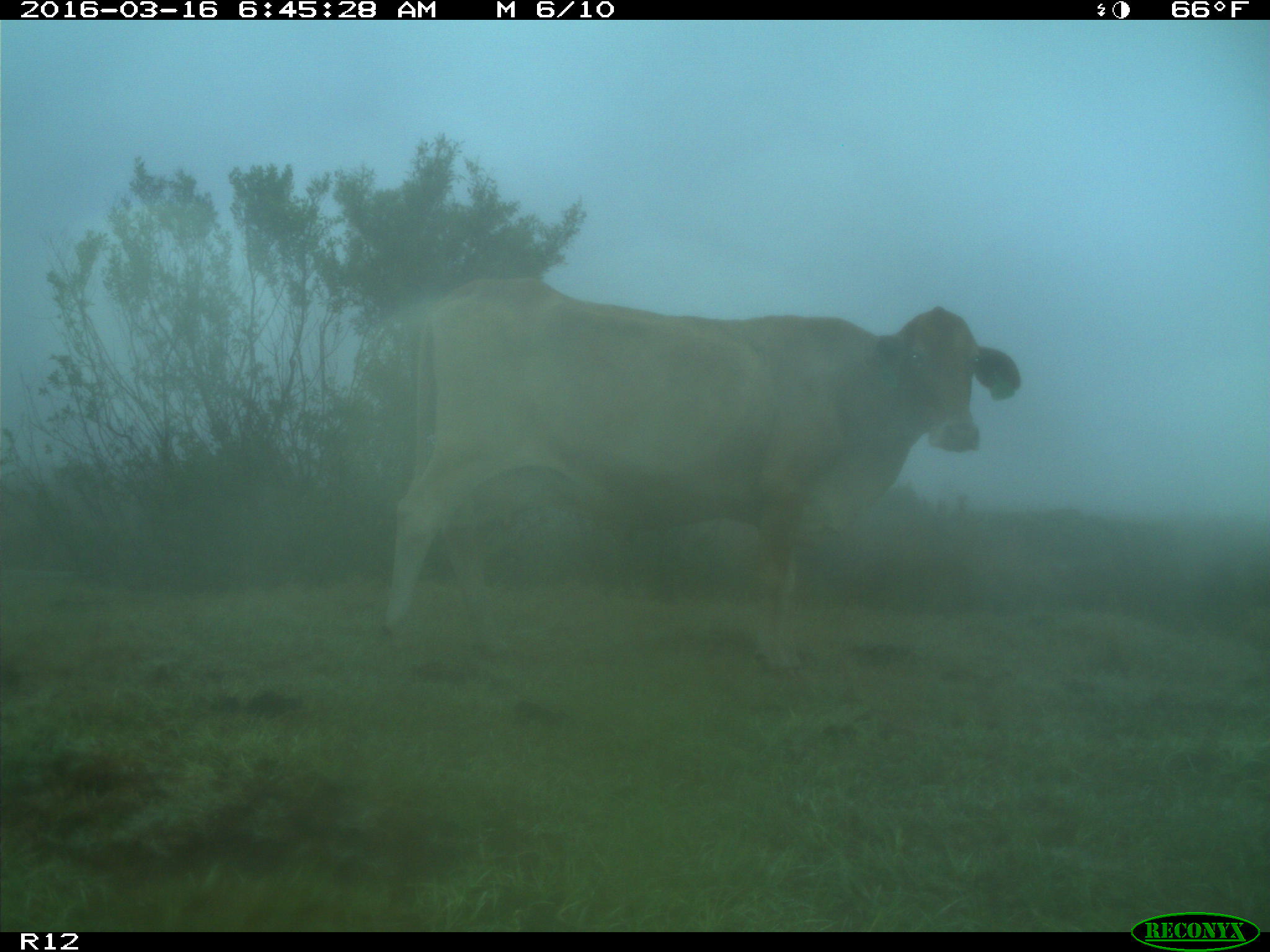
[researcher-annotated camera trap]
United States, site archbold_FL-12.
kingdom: Animalia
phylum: Chordata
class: Mammalia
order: Artiodactyla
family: Bovidae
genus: Bos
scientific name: Bos taurus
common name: domestic cow